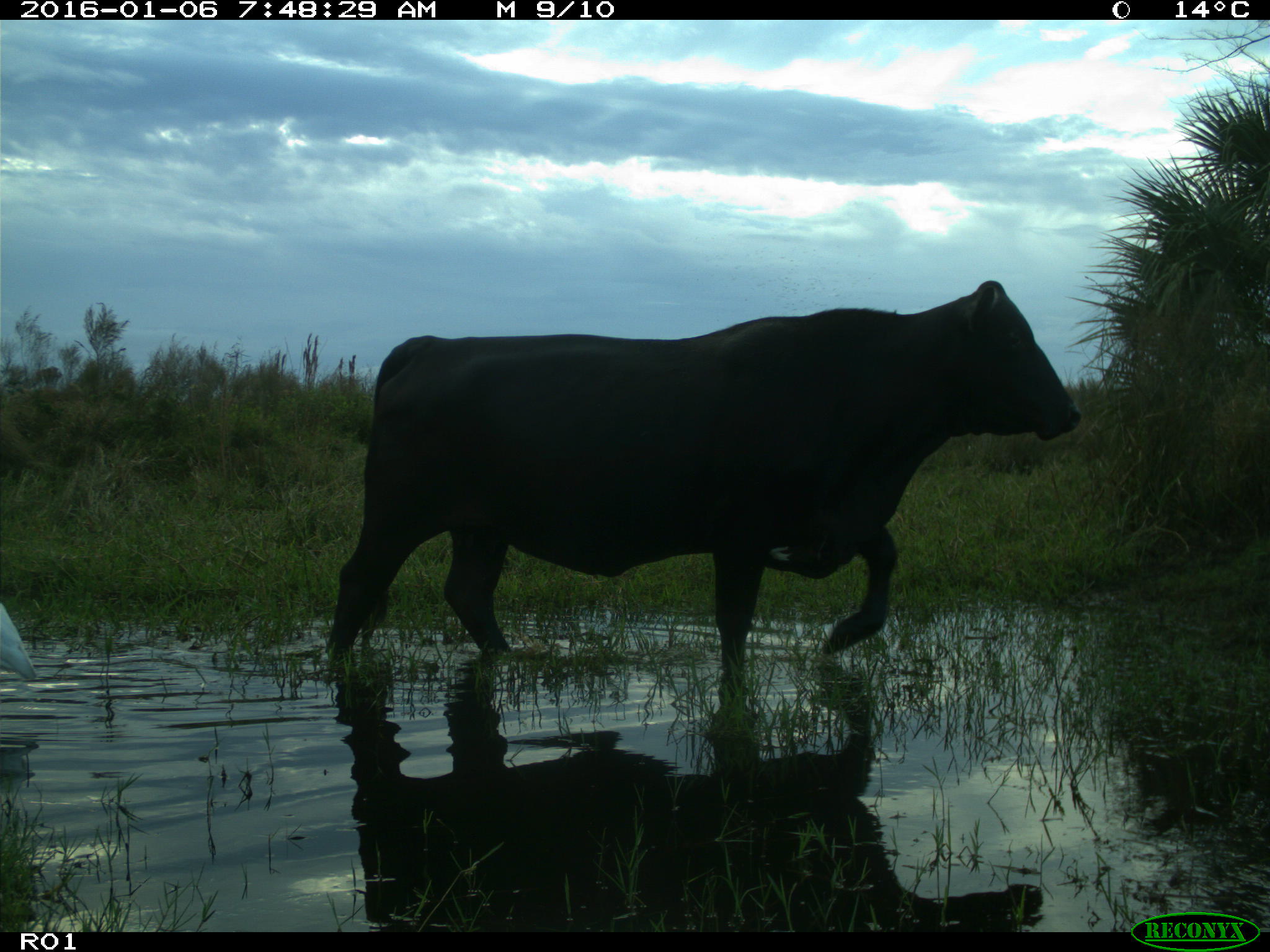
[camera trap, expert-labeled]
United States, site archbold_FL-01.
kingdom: Animalia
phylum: Chordata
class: Mammalia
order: Artiodactyla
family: Bovidae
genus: Bos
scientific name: Bos taurus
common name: domestic cow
Bos taurus (domestic cow).